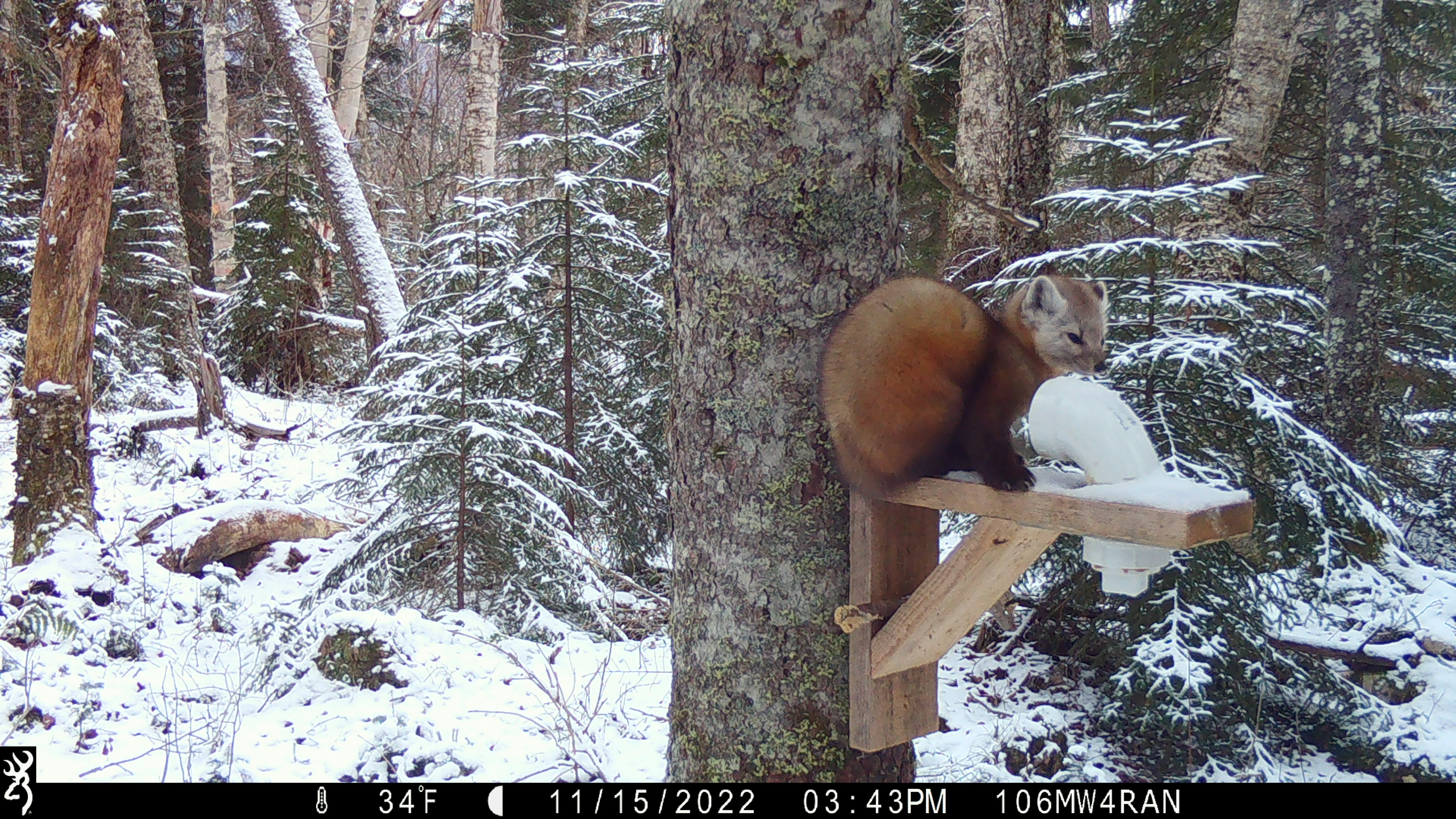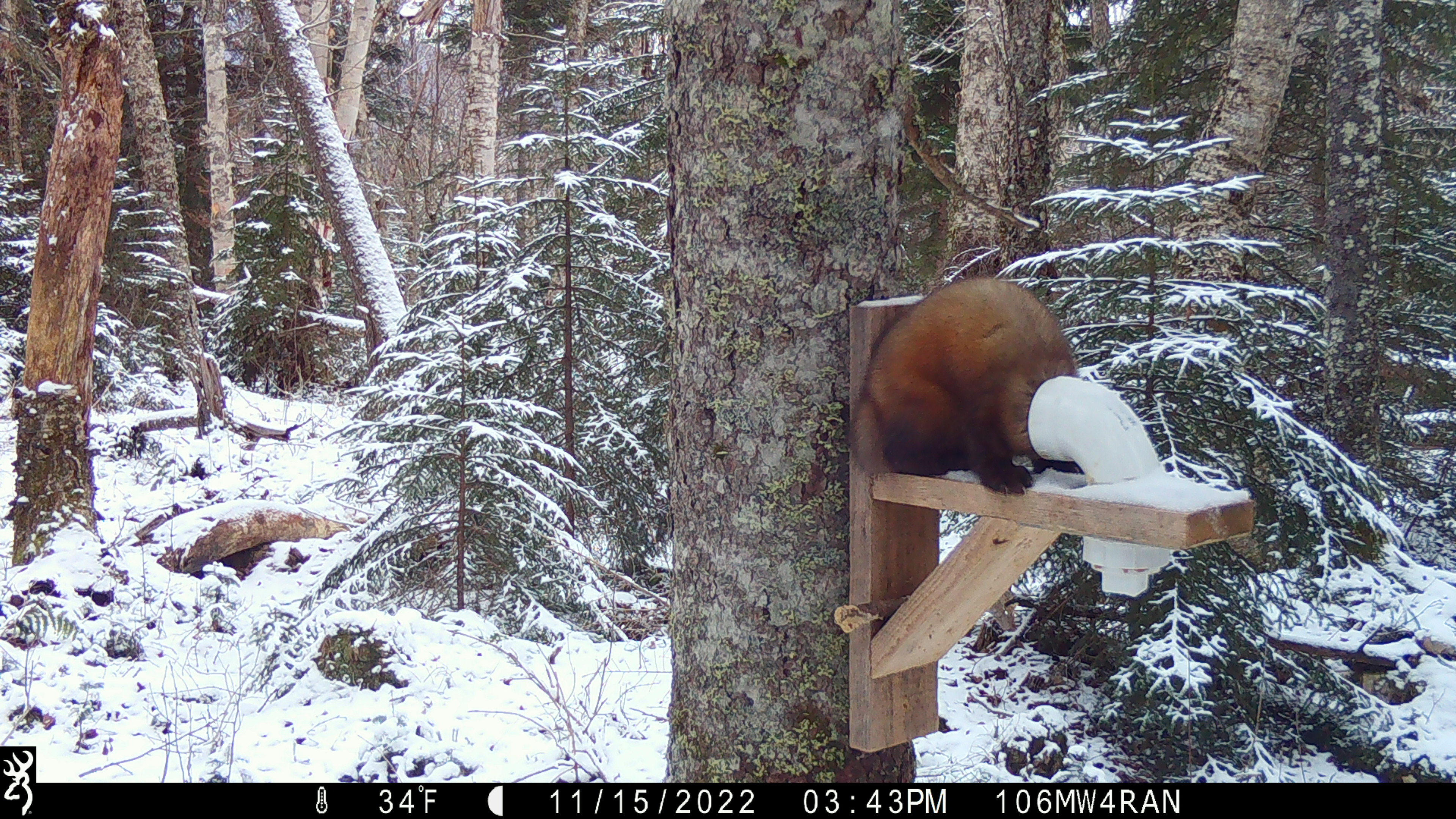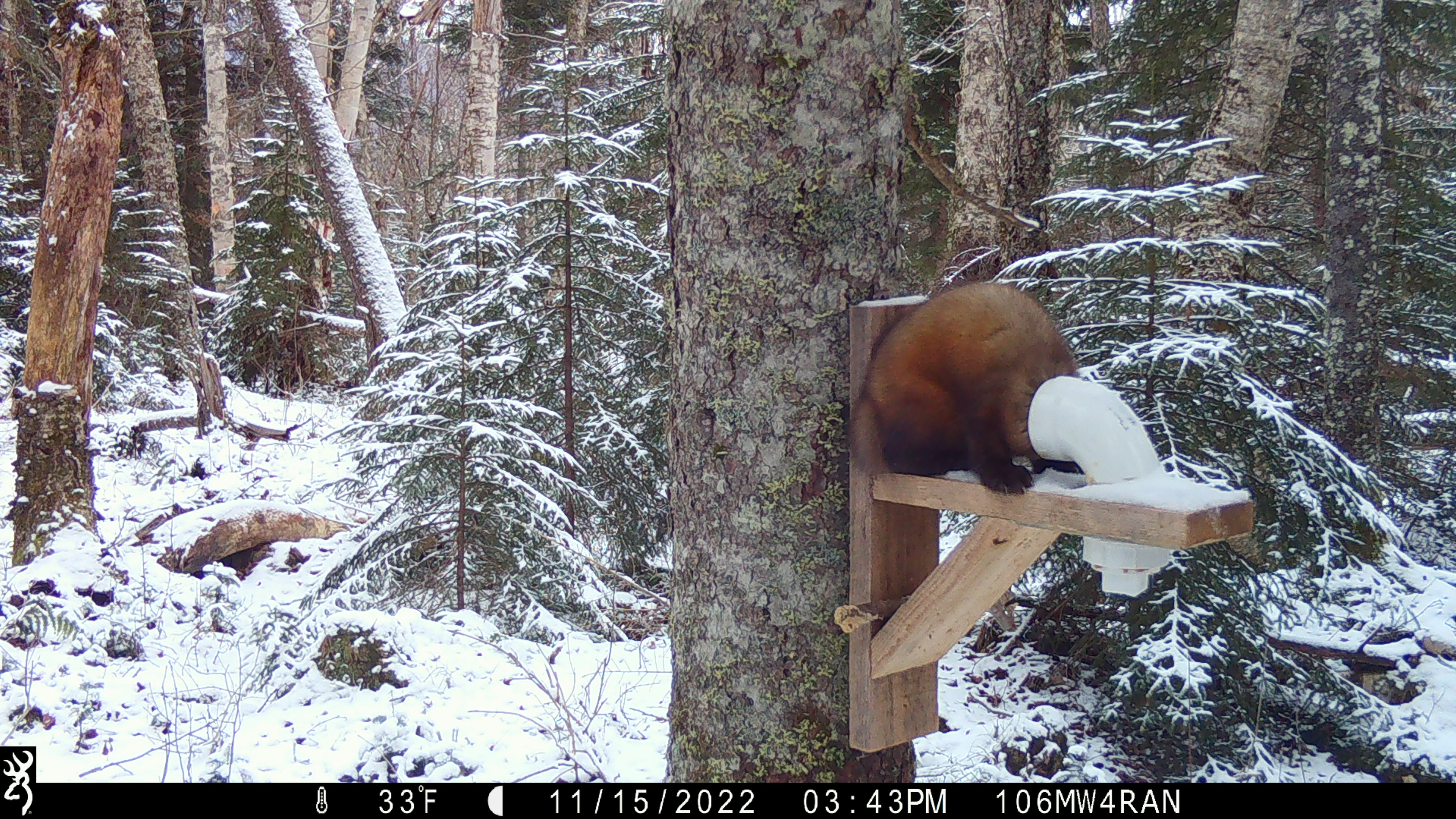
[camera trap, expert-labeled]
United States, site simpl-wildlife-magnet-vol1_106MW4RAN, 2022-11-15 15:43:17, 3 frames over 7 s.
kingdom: Animalia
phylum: Chordata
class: Mammalia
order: Carnivora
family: Mustelidae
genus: Martes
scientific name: Martes americana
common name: american marten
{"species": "american marten (Martes americana)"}